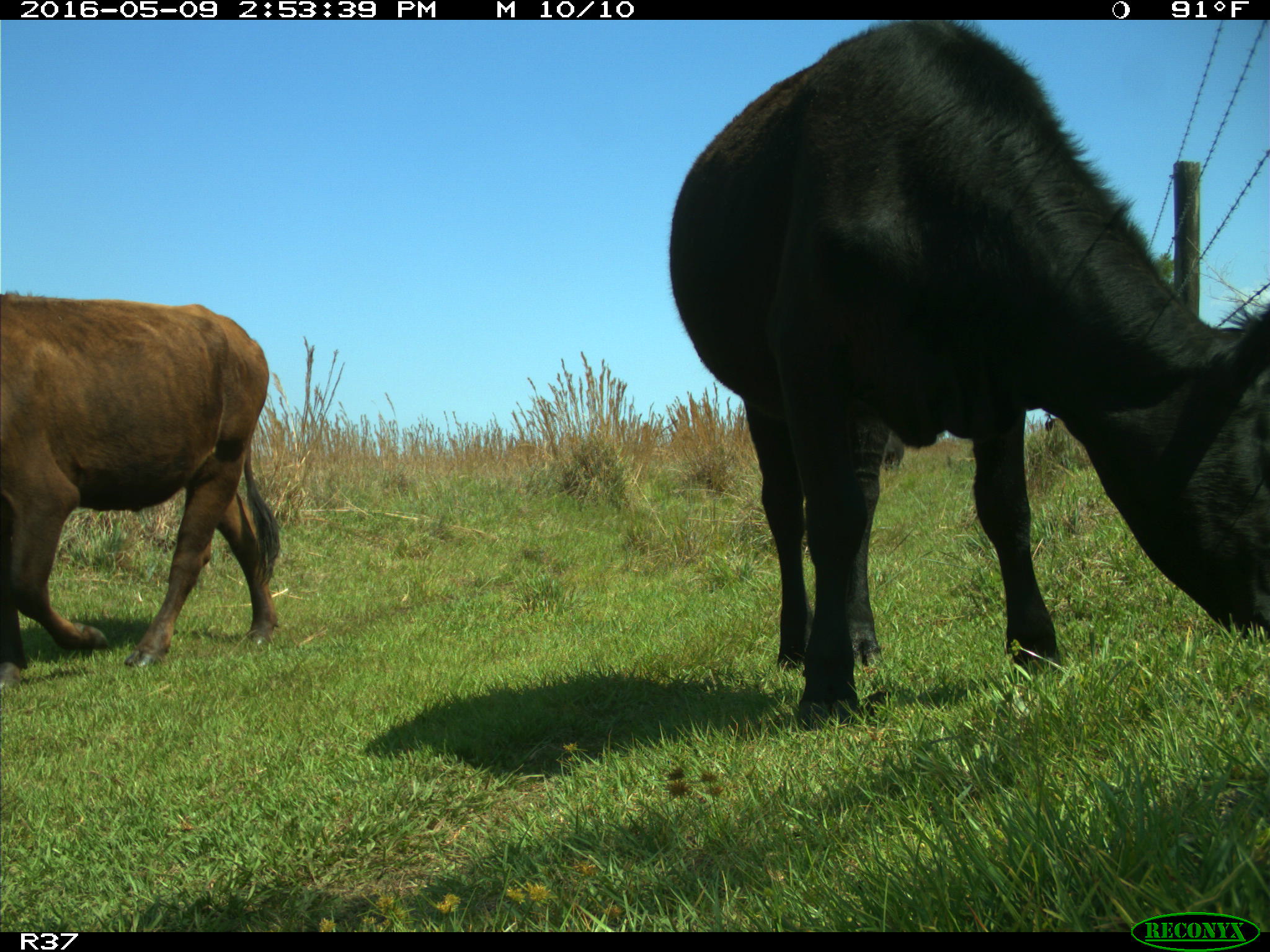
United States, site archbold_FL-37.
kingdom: Animalia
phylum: Chordata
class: Mammalia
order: Artiodactyla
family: Bovidae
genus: Bos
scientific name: Bos taurus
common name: domestic cow